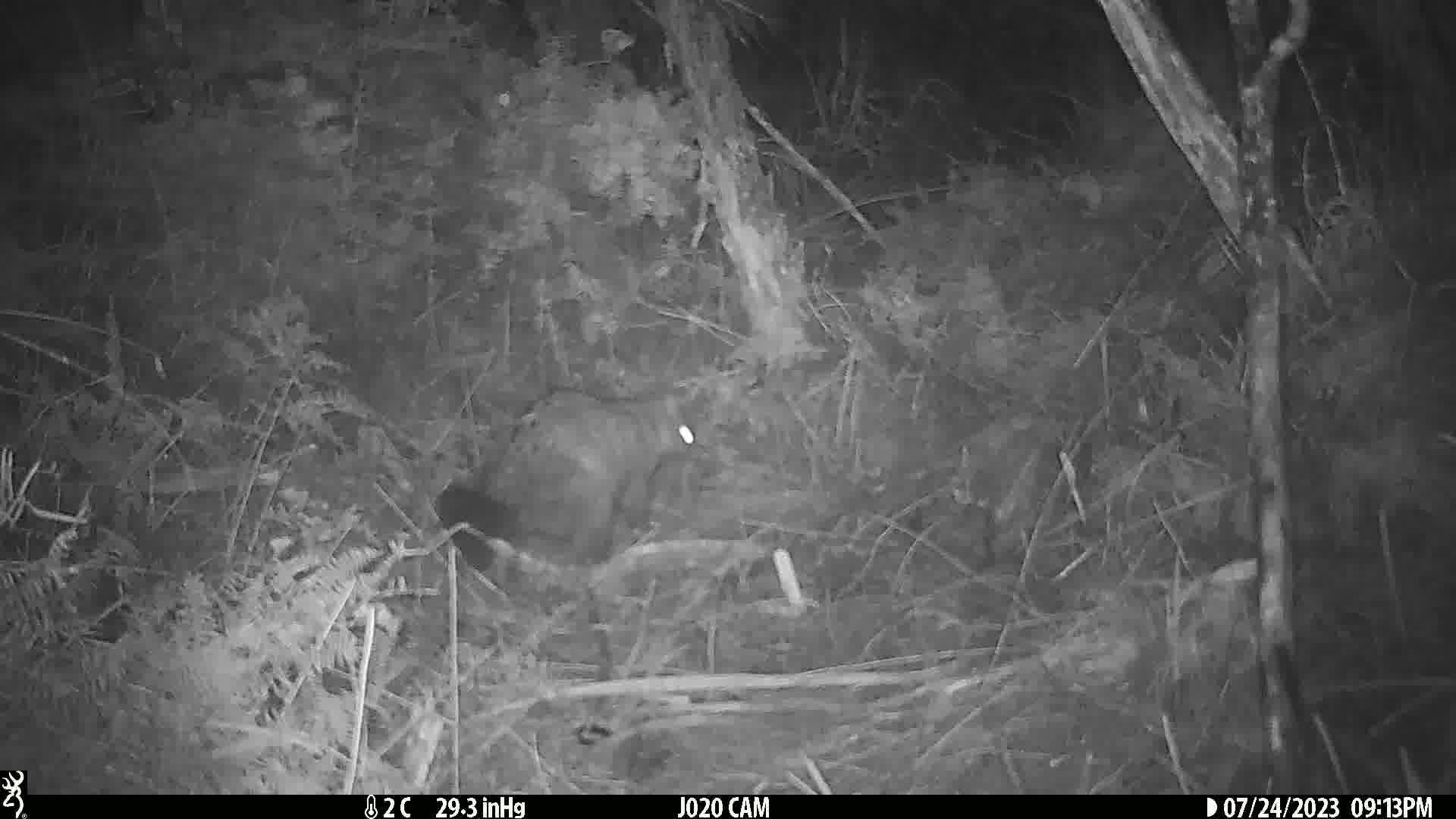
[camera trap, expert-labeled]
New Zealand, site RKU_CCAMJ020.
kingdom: Animalia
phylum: Chordata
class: Mammalia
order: Diprotodontia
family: Phalangeridae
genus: Trichosurus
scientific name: Trichosurus vulpecula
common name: common brushtail possum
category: possum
Possum (common brushtail possum) (Trichosurus vulpecula).